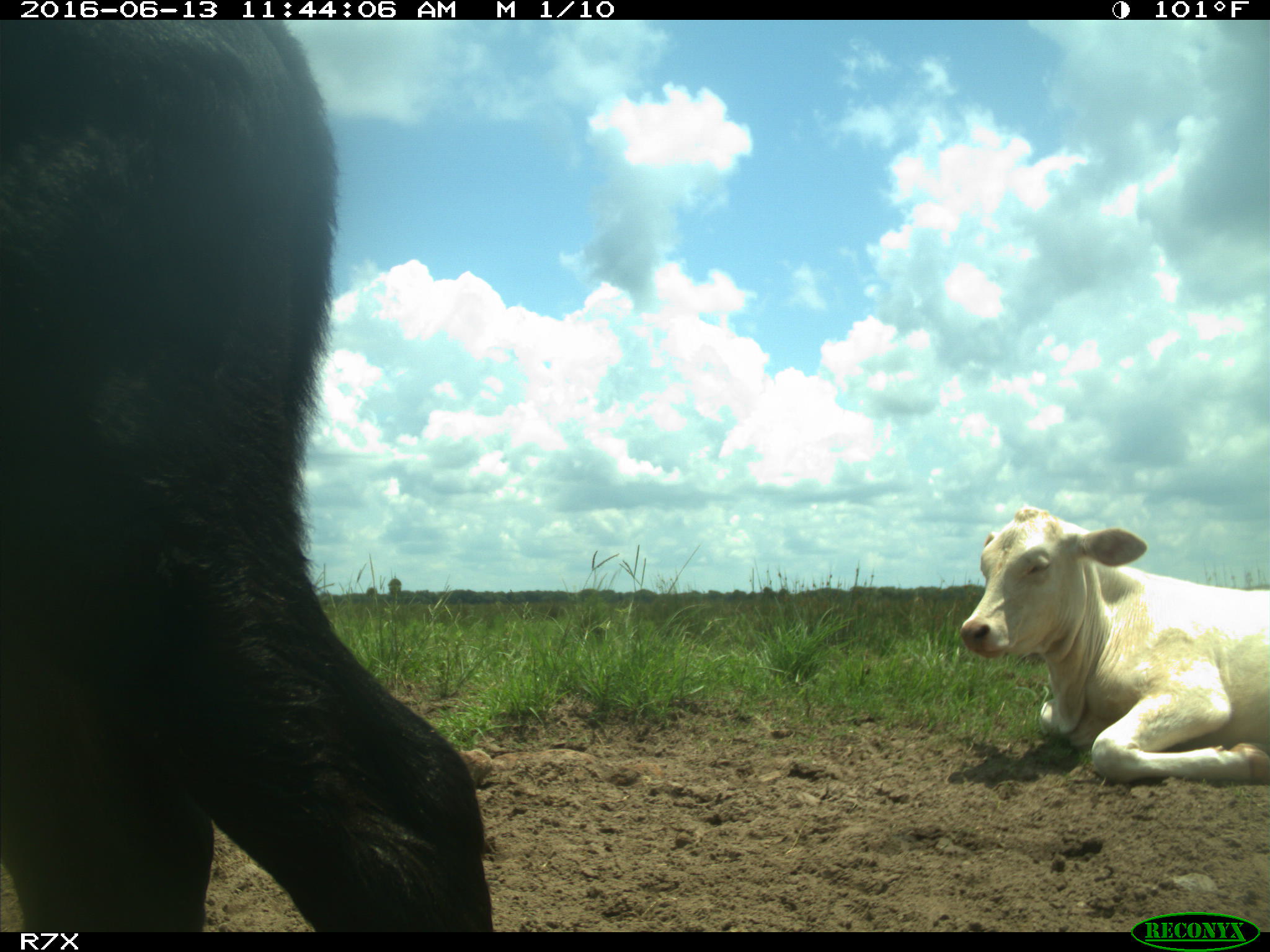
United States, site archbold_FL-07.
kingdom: Animalia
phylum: Chordata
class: Mammalia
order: Artiodactyla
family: Bovidae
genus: Bos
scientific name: Bos taurus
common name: domestic cow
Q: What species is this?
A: Bos taurus (domestic cow).